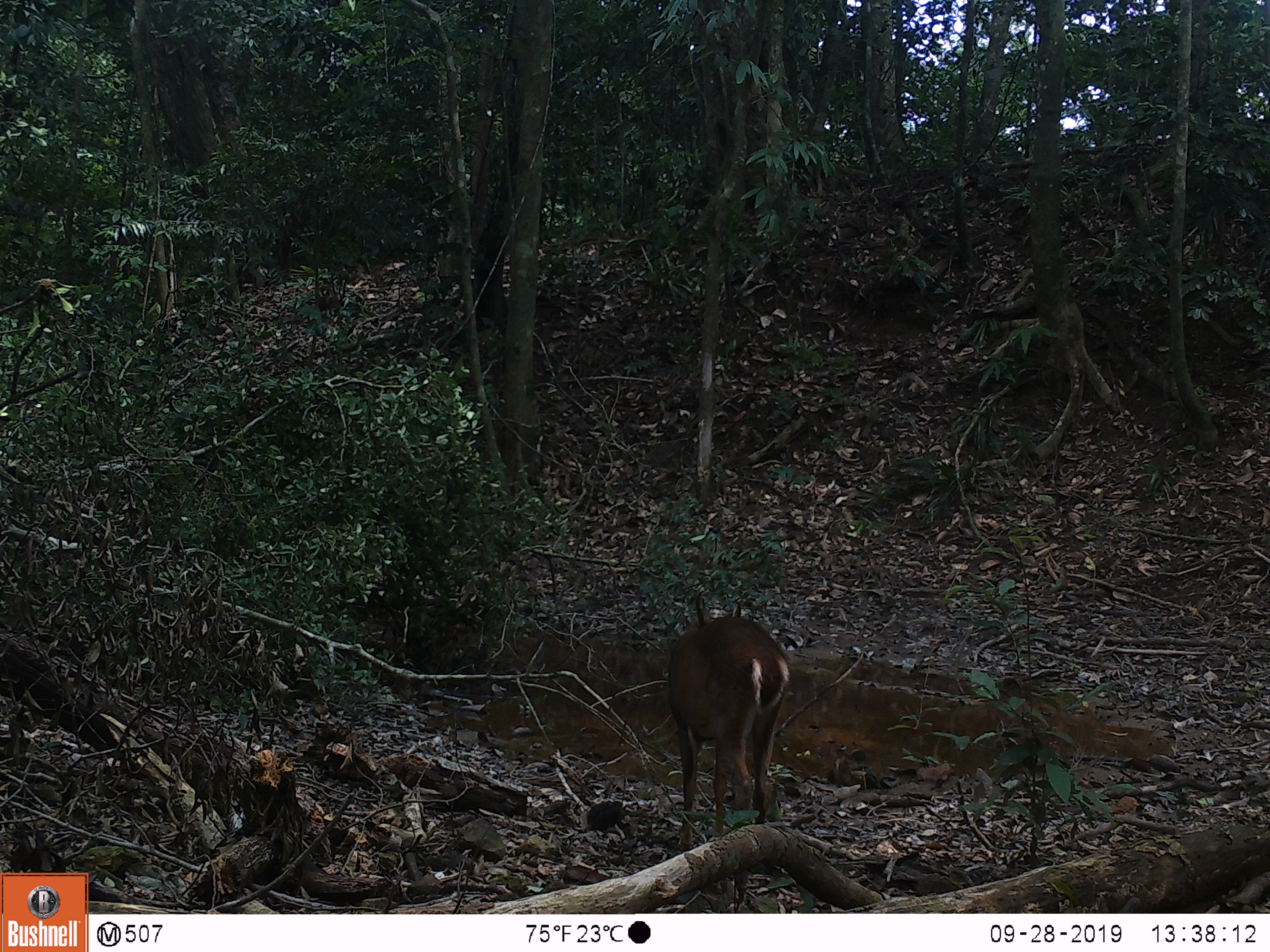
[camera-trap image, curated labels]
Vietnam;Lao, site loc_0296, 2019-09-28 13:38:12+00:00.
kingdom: Animalia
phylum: Chordata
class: Mammalia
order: Artiodactyla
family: Cervidae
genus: Muntiacus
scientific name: Muntiacus vuquangensis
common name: large-antlered muntjac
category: large antlered muntjac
Large antlered muntjac (large-antlered muntjac) (Muntiacus vuquangensis). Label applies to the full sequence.